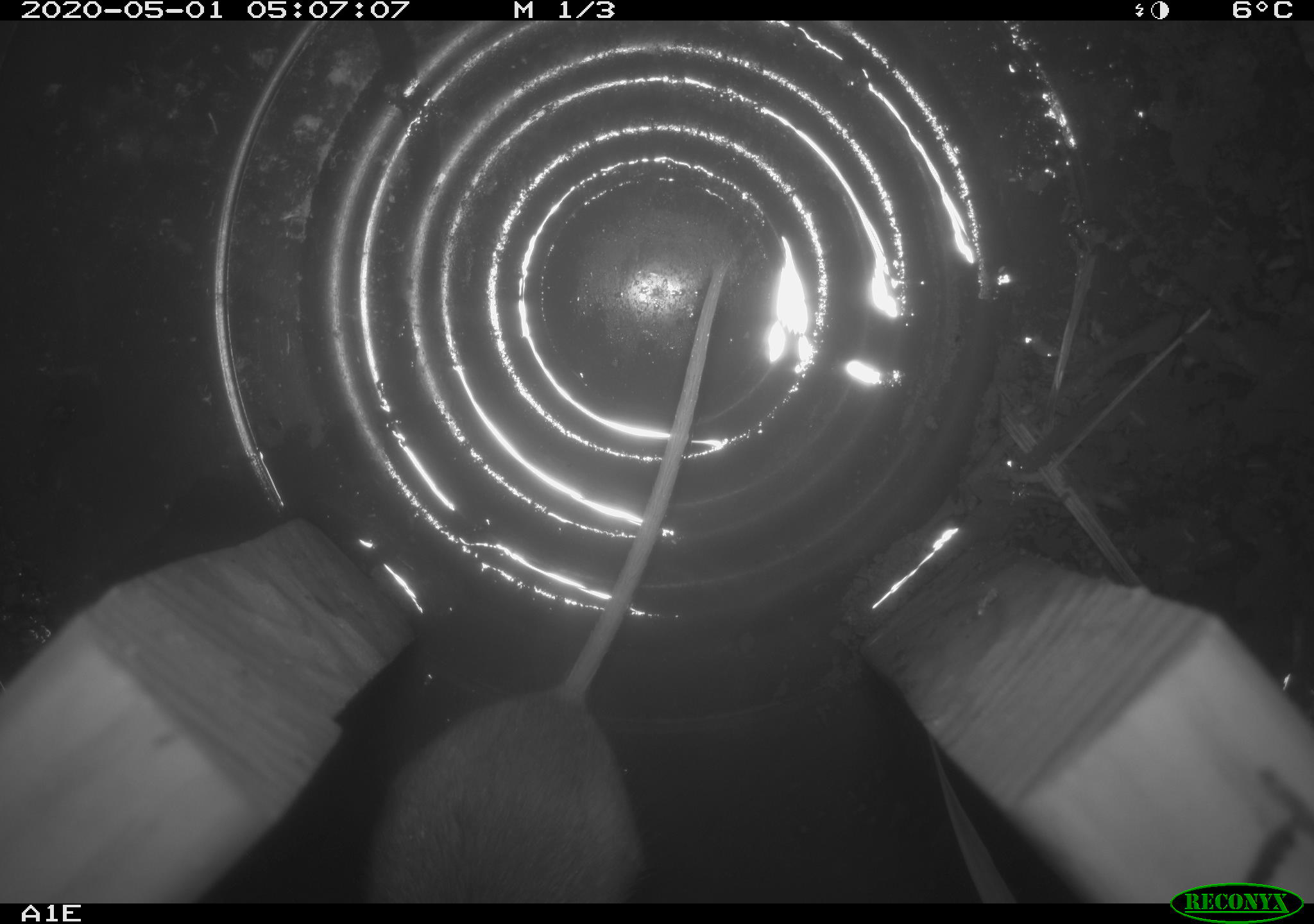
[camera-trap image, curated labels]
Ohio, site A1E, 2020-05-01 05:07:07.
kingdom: Animalia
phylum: Chordata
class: Mammalia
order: Rodentia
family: Cricetidae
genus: Peromyscus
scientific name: Peromyscus leucopus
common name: white-footed mouse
White-footed mouse (Peromyscus leucopus).